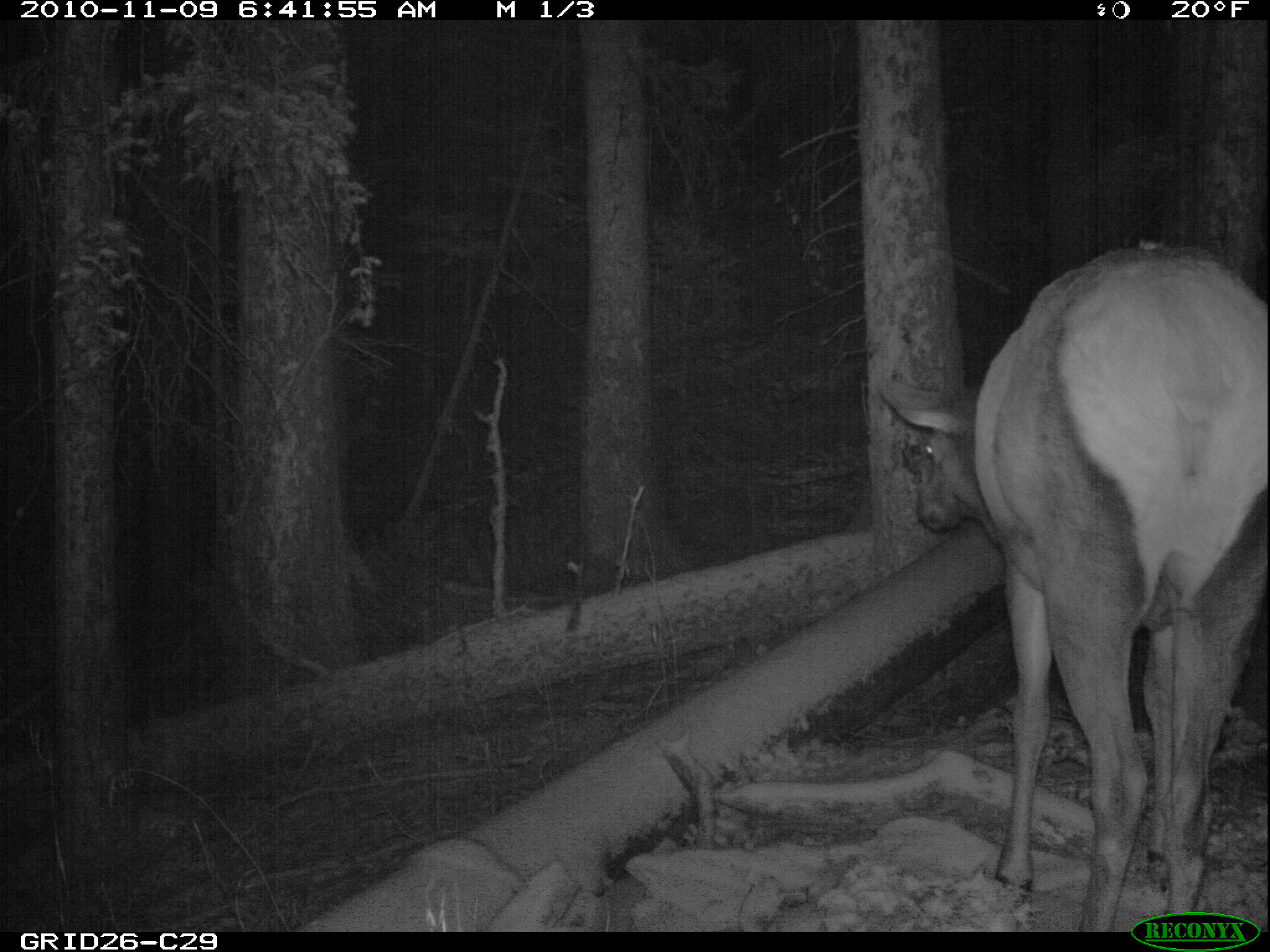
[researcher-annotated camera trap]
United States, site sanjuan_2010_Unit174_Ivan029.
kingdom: Animalia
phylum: Chordata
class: Mammalia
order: Artiodactyla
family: Cervidae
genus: Cervus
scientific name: Cervus elaphus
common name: red deer